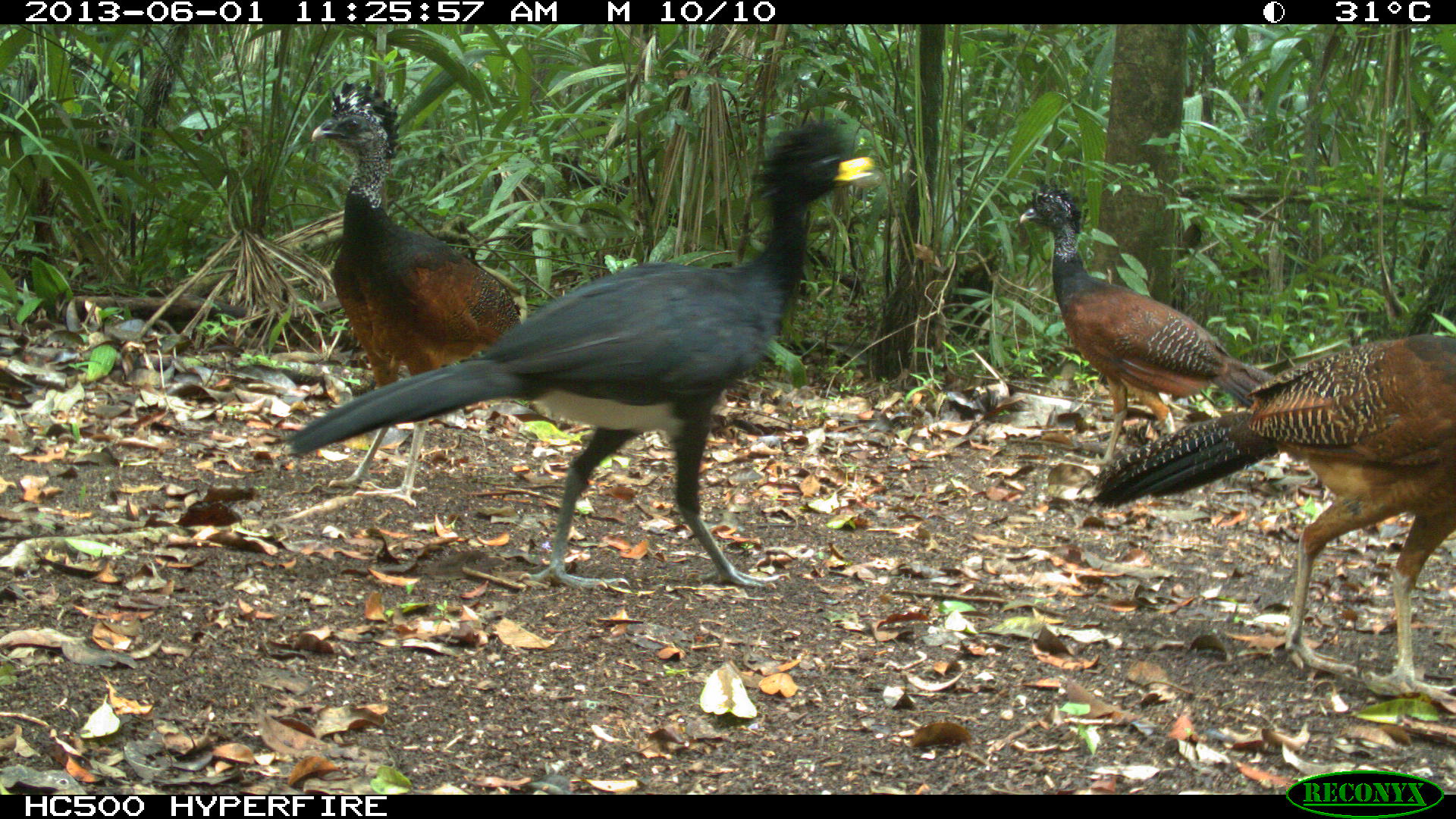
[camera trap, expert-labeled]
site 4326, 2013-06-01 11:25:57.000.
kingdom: Animalia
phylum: Chordata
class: Aves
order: Galliformes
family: Cracidae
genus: Crax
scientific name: Crax rubra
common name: great curassow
Crax rubra (great curassow), count 4.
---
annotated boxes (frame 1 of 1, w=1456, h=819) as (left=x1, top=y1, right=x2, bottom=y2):
crax rubra: (left=278, top=109, right=879, bottom=594); (left=1090, top=328, right=1456, bottom=699); (left=308, top=77, right=526, bottom=508); (left=1015, top=177, right=1278, bottom=467)